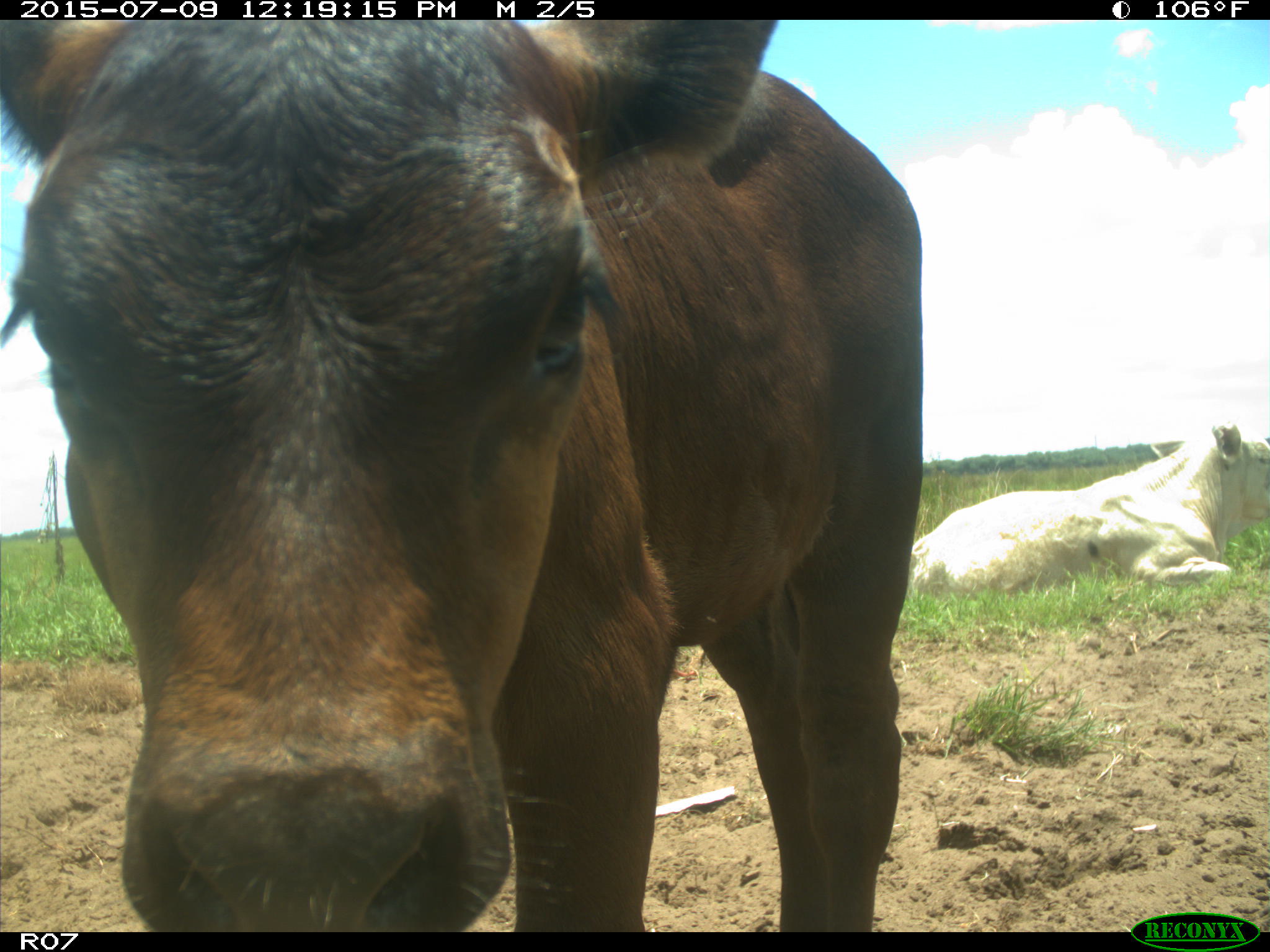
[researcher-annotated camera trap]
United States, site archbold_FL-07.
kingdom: Animalia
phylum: Chordata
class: Mammalia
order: Artiodactyla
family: Bovidae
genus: Bos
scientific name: Bos taurus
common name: domestic cow